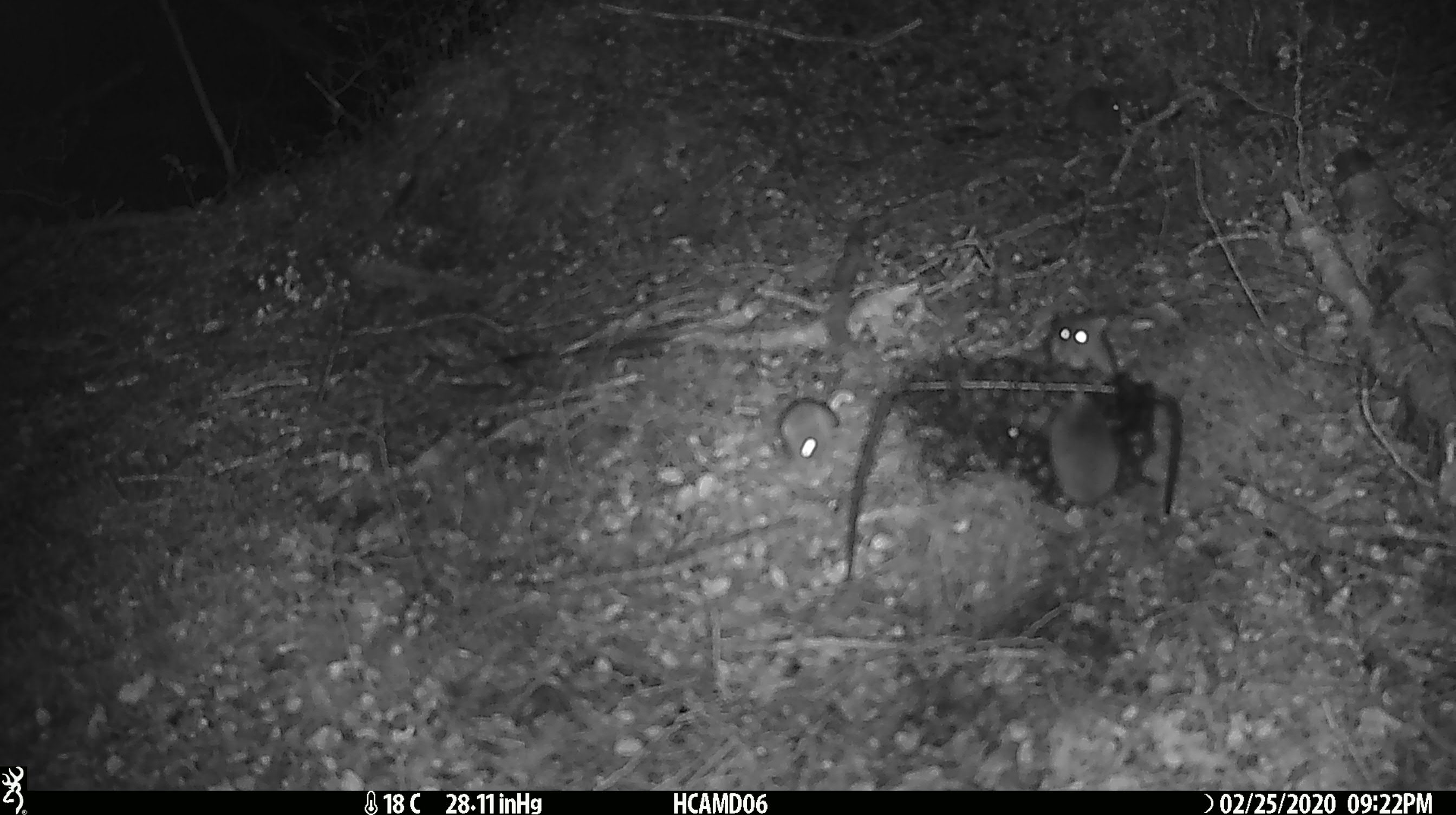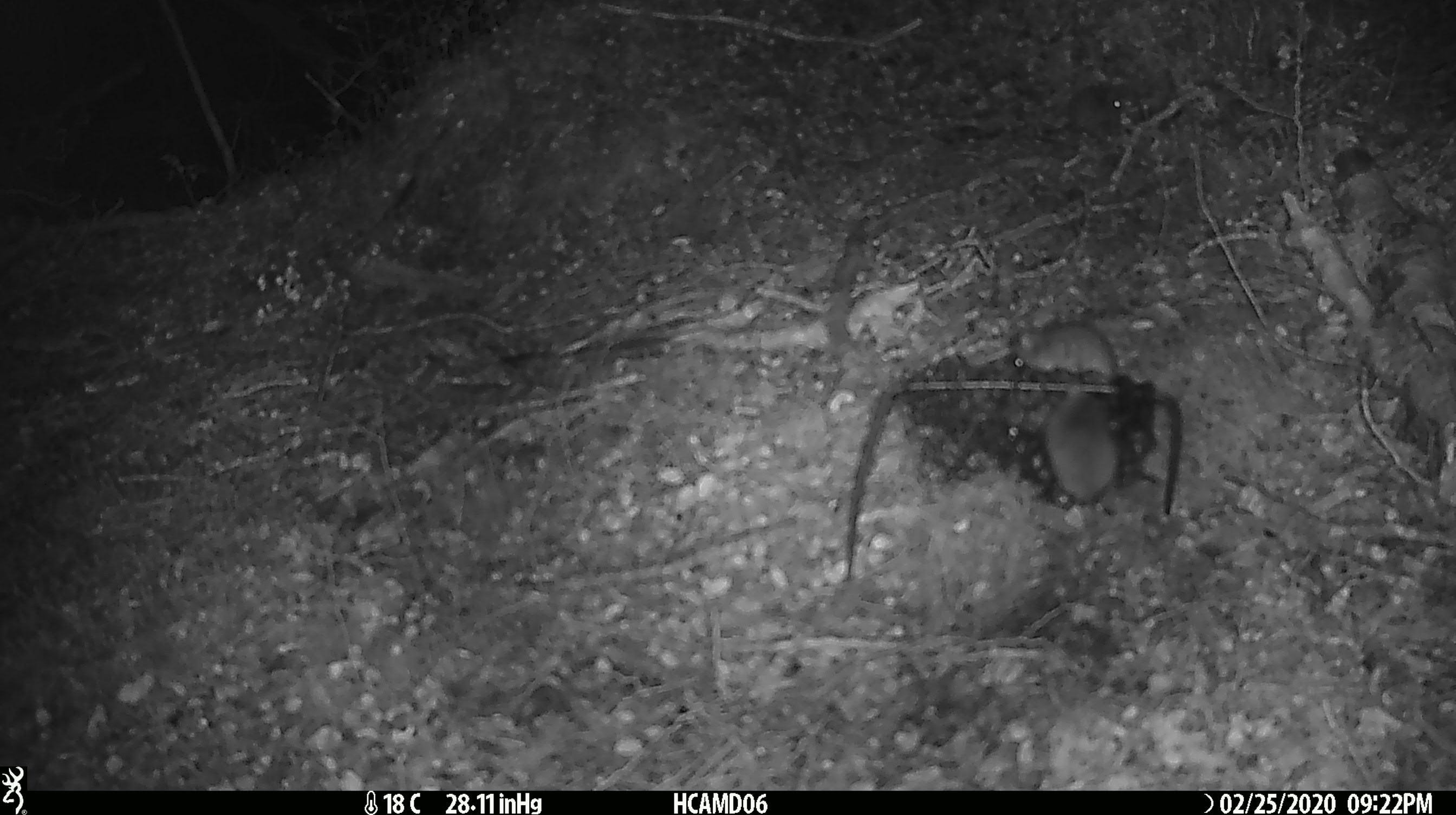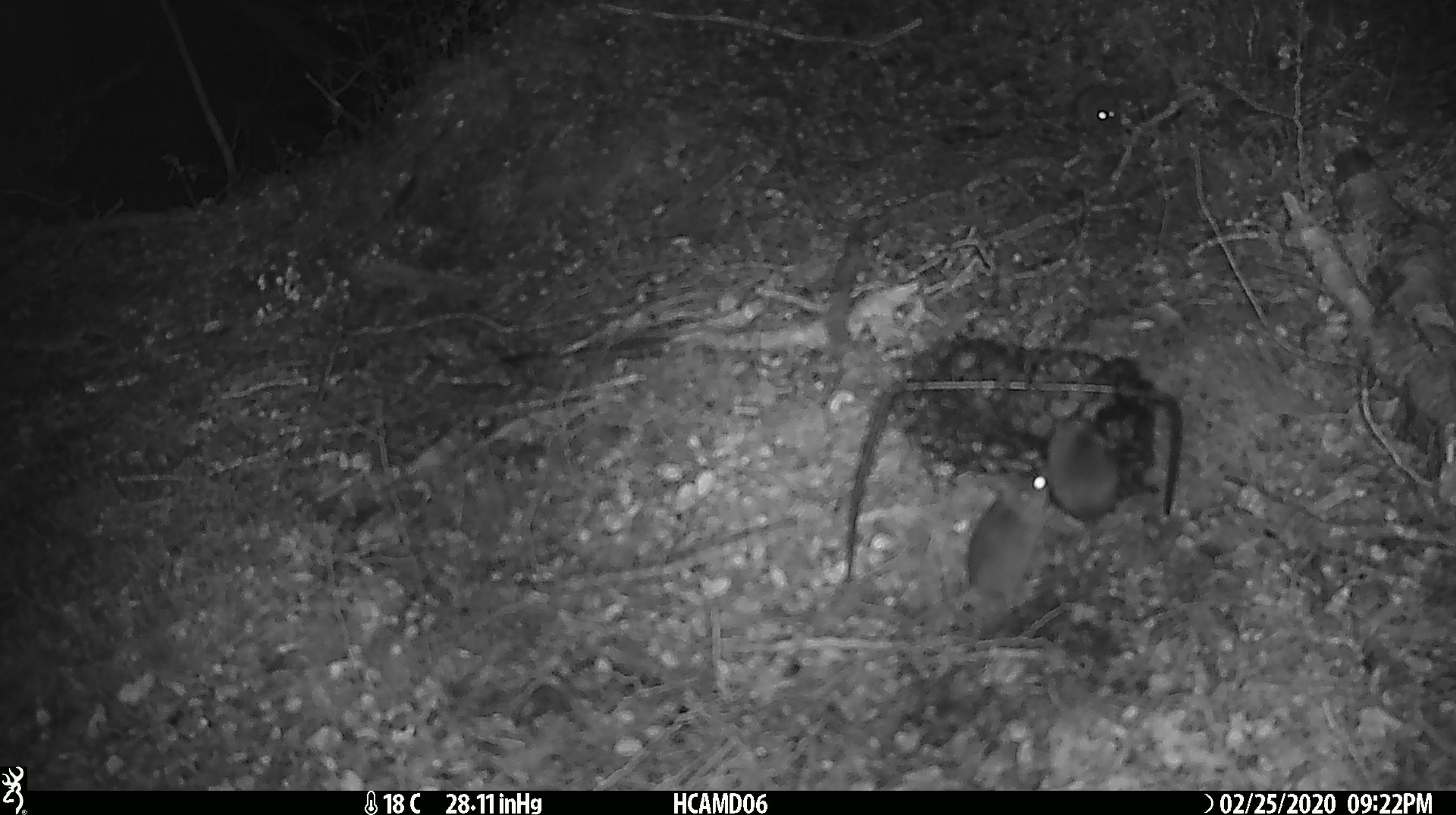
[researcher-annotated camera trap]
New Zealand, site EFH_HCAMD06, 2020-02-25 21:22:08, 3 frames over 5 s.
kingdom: Animalia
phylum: Chordata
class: Mammalia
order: Rodentia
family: Muridae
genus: Mus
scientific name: Mus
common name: mouse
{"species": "mouse (Mus)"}